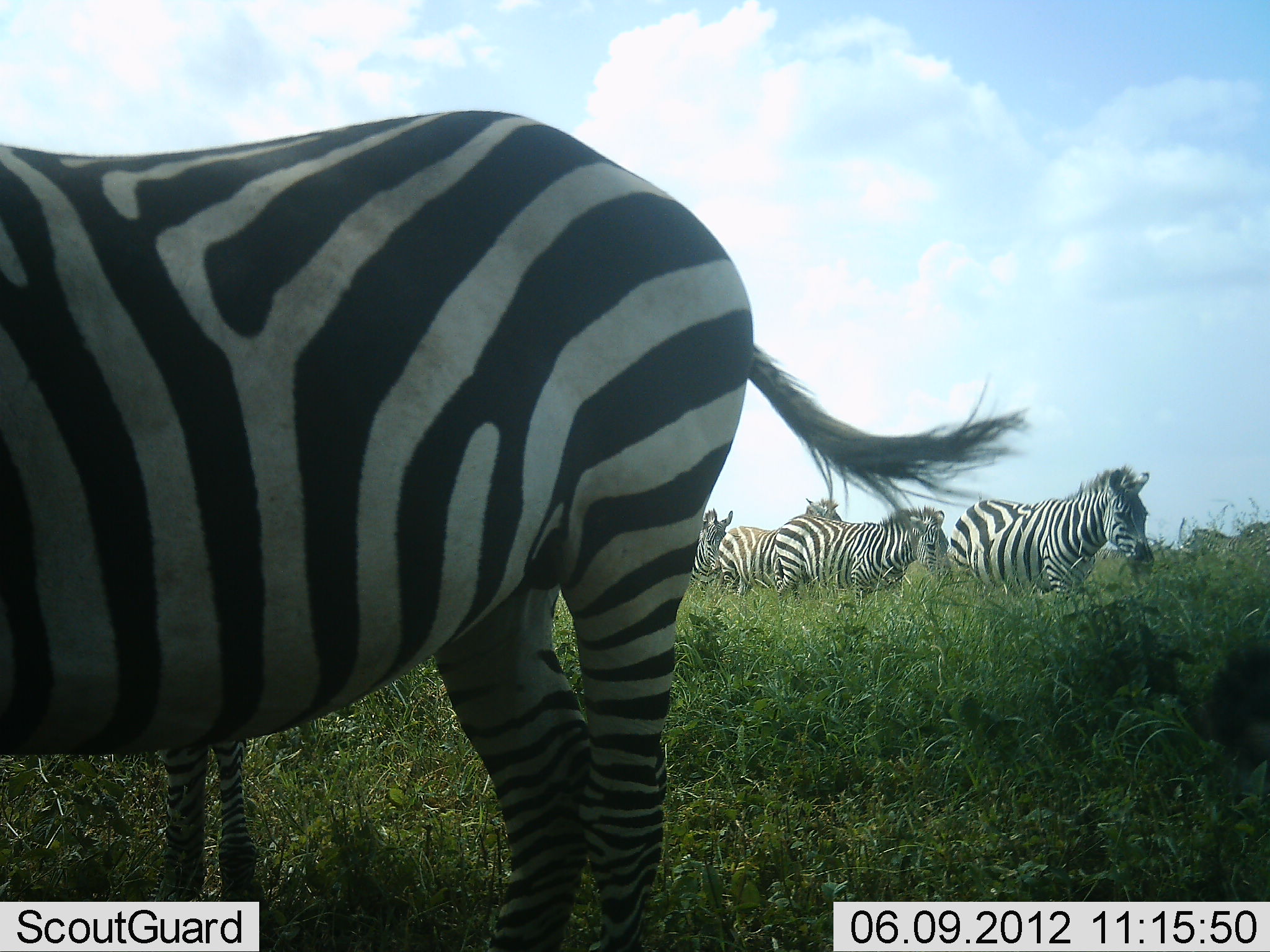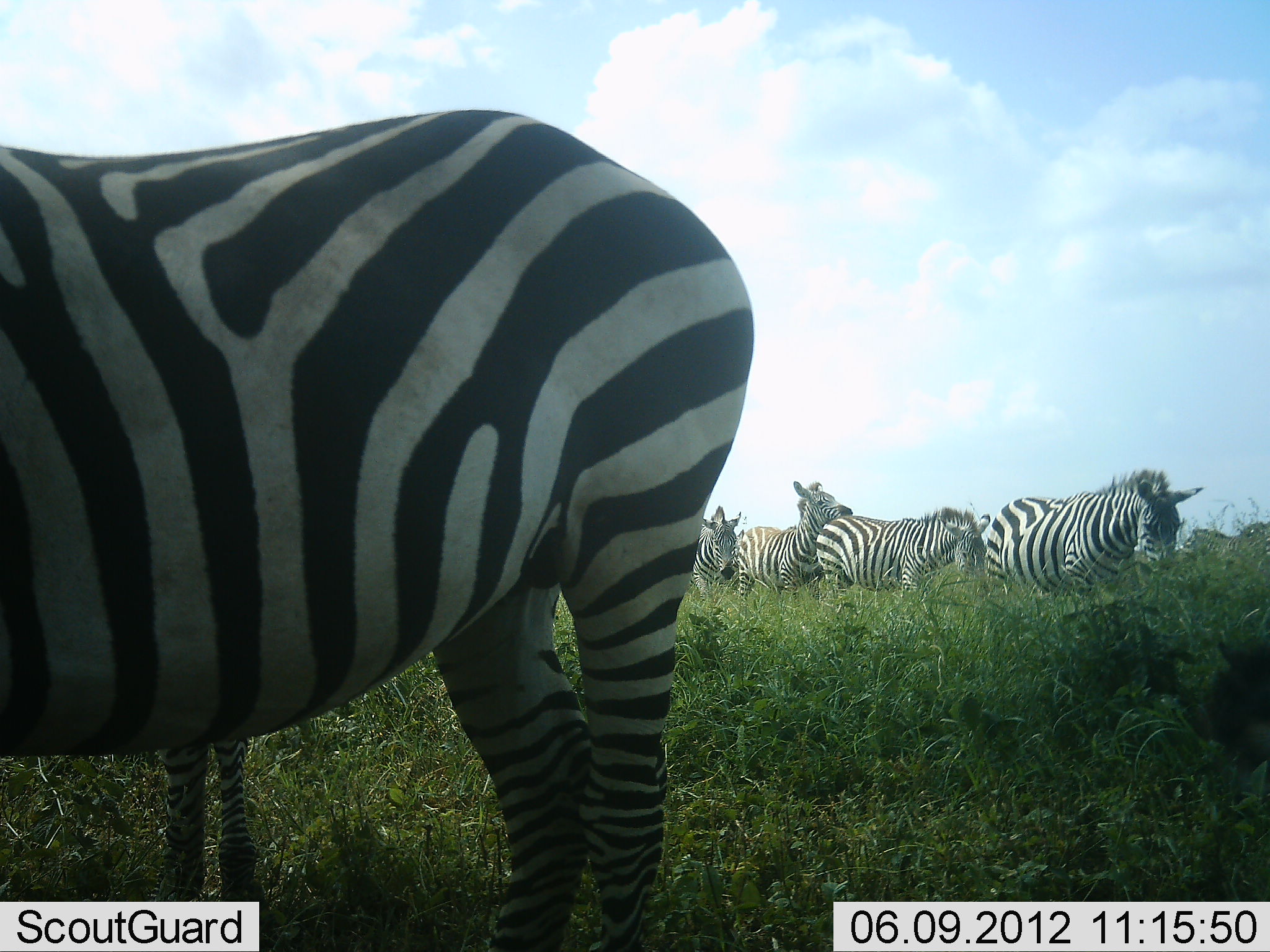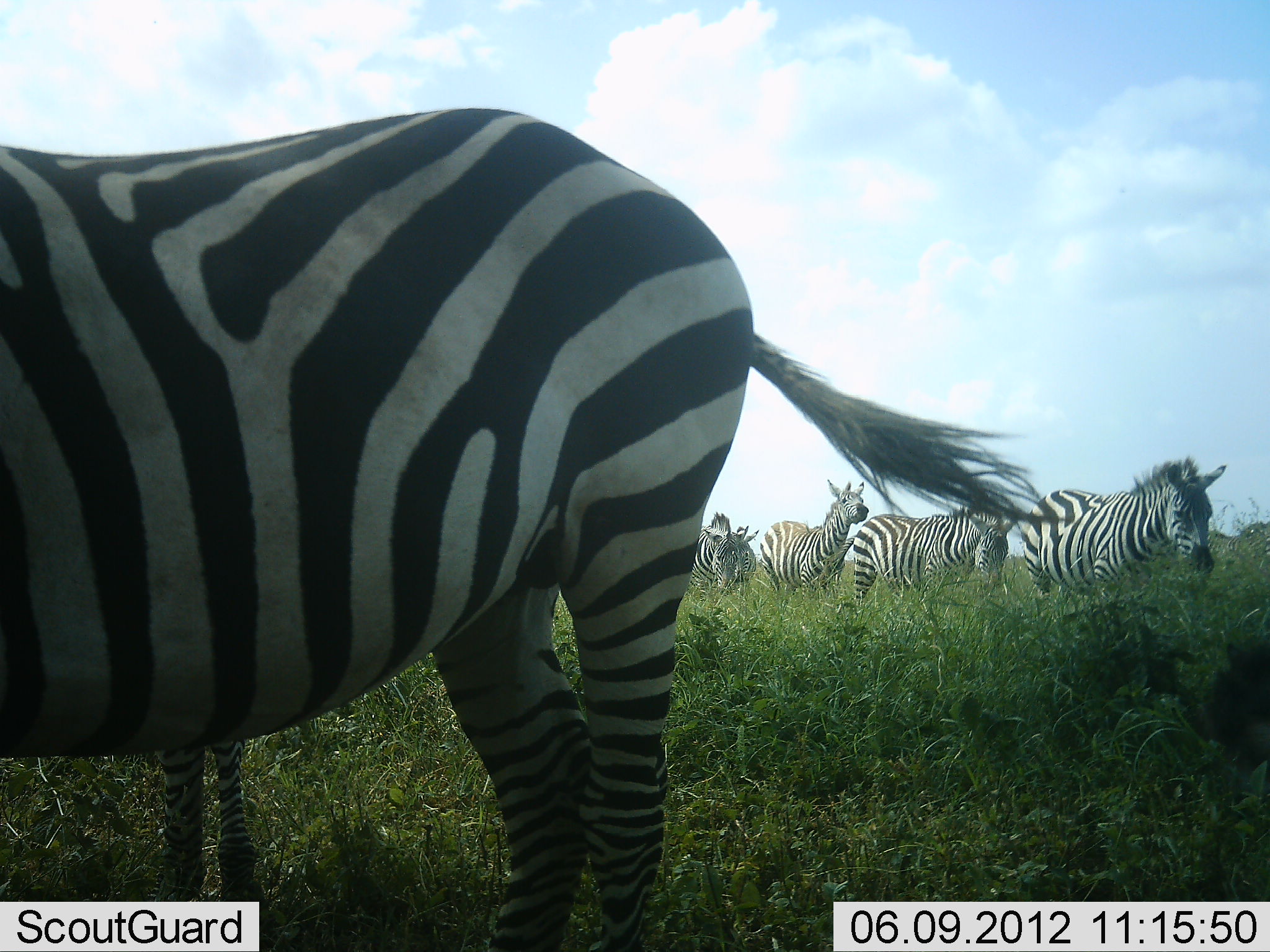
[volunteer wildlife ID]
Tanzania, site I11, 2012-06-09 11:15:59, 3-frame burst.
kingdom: Animalia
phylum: Chordata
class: Mammalia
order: Perissodactyla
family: Equidae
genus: Equus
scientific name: Equus quagga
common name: plains zebra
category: zebra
Zebra (plains zebra) (Equus quagga), count 6. Behavior (volunteer vote fractions): standing 60%, resting 0%, moving 80%, interacting 10%. Young present (vote fraction): 10%. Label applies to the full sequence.